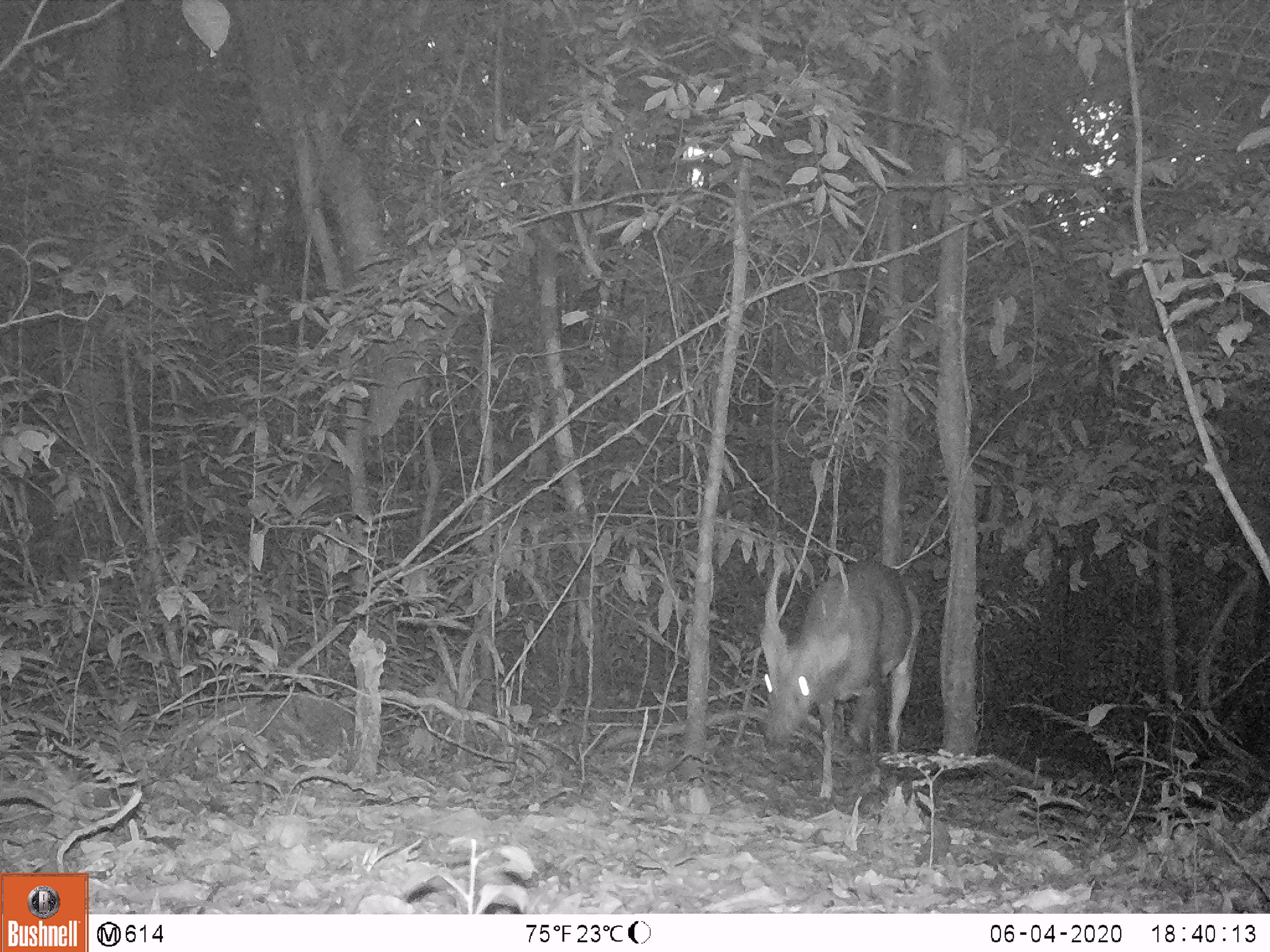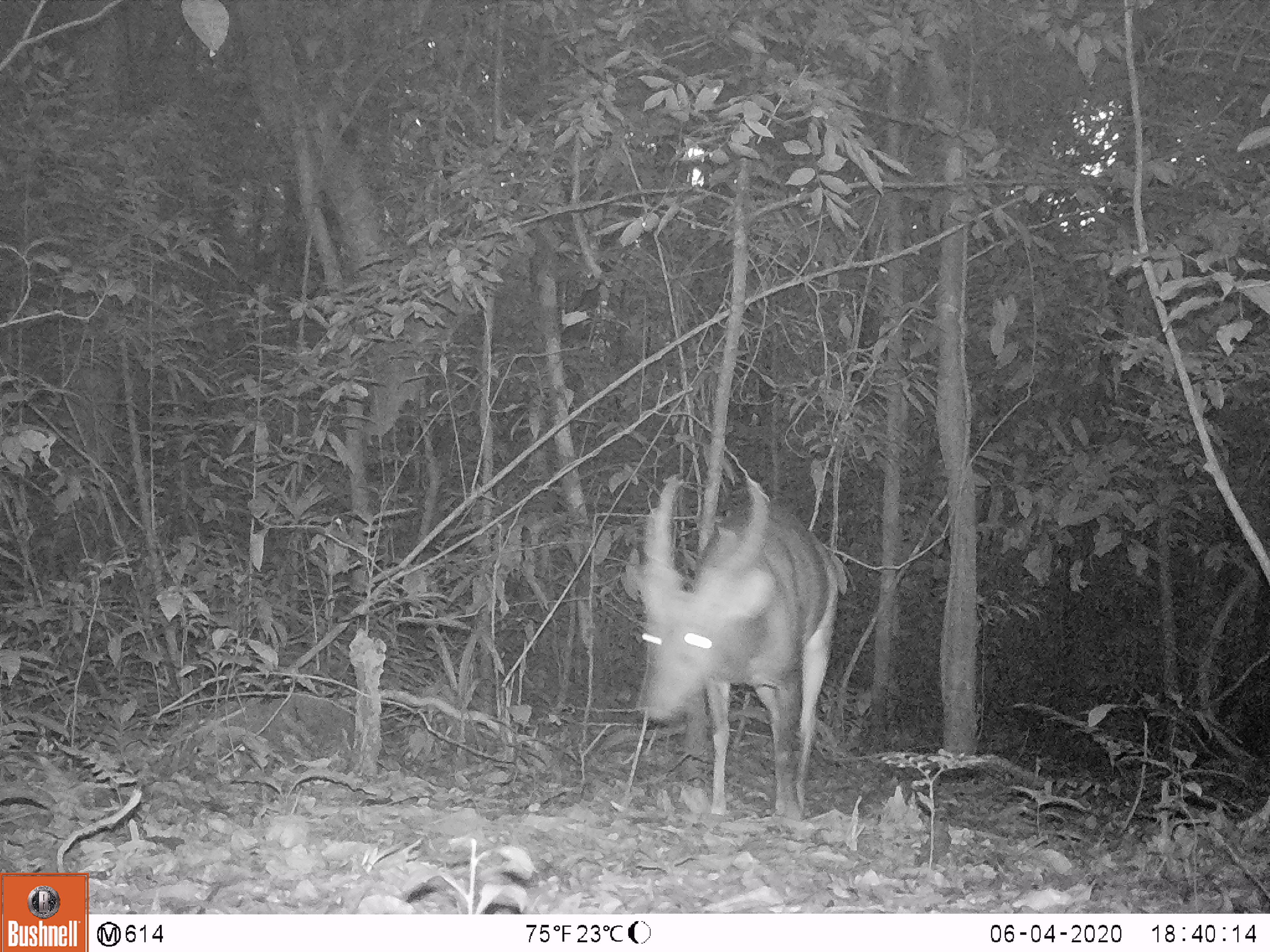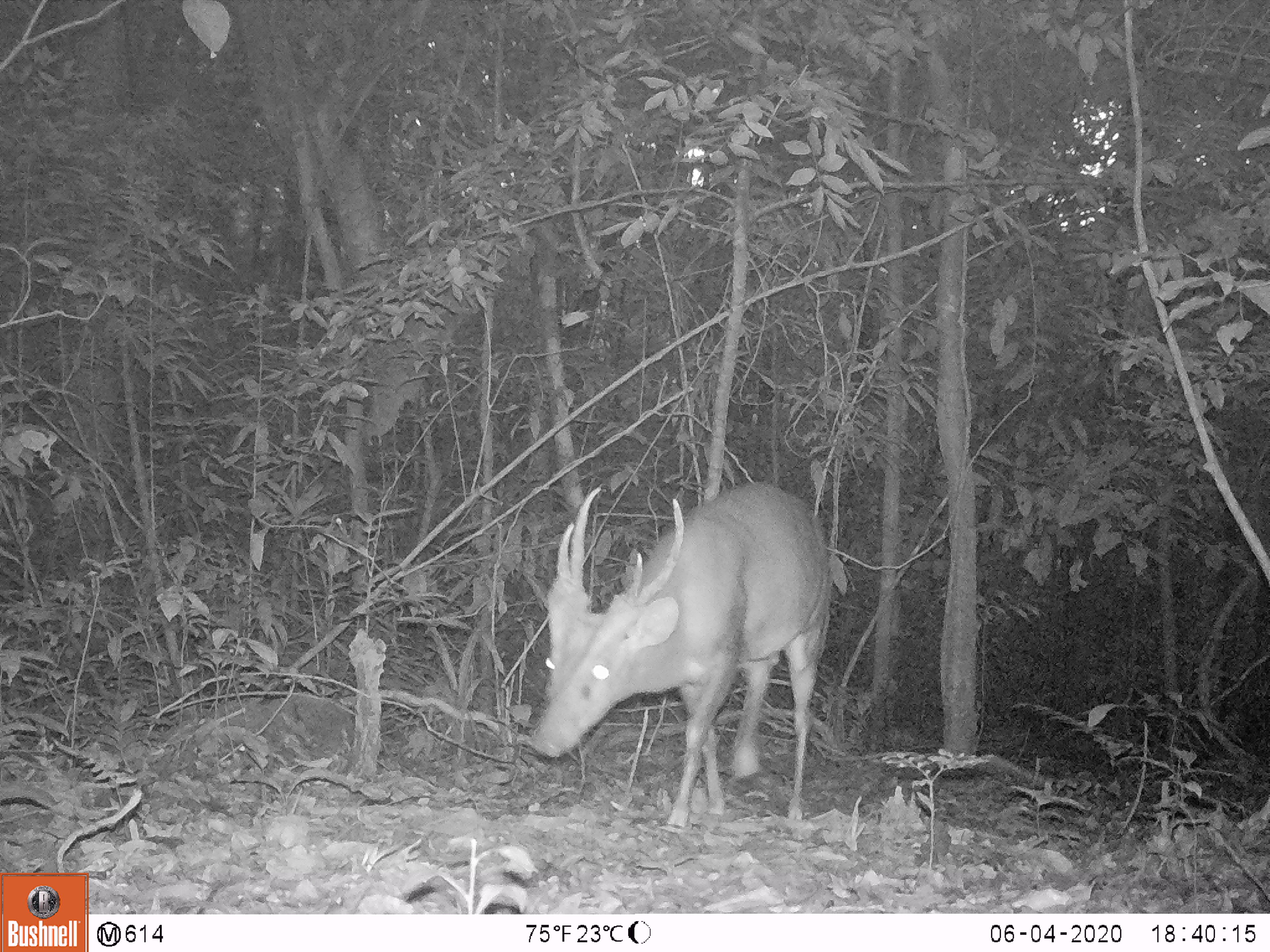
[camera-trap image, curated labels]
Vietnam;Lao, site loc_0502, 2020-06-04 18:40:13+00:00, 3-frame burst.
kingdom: Animalia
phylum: Chordata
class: Mammalia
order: Artiodactyla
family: Cervidae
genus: Muntiacus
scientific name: Muntiacus vuquangensis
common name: large-antlered muntjac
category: large antlered muntjac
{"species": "large antlered muntjac (large-antlered muntjac) (Muntiacus vuquangensis)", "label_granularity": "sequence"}